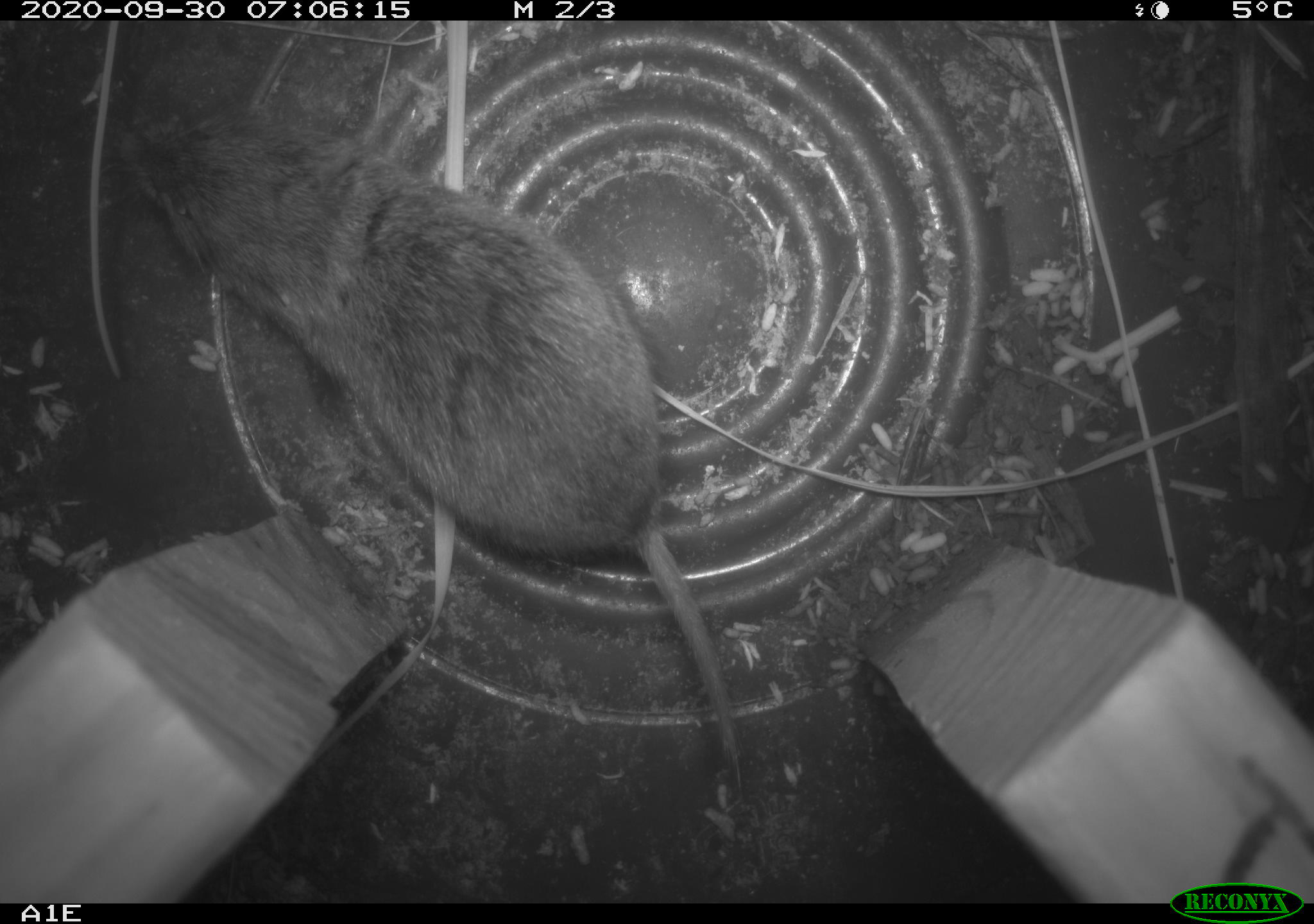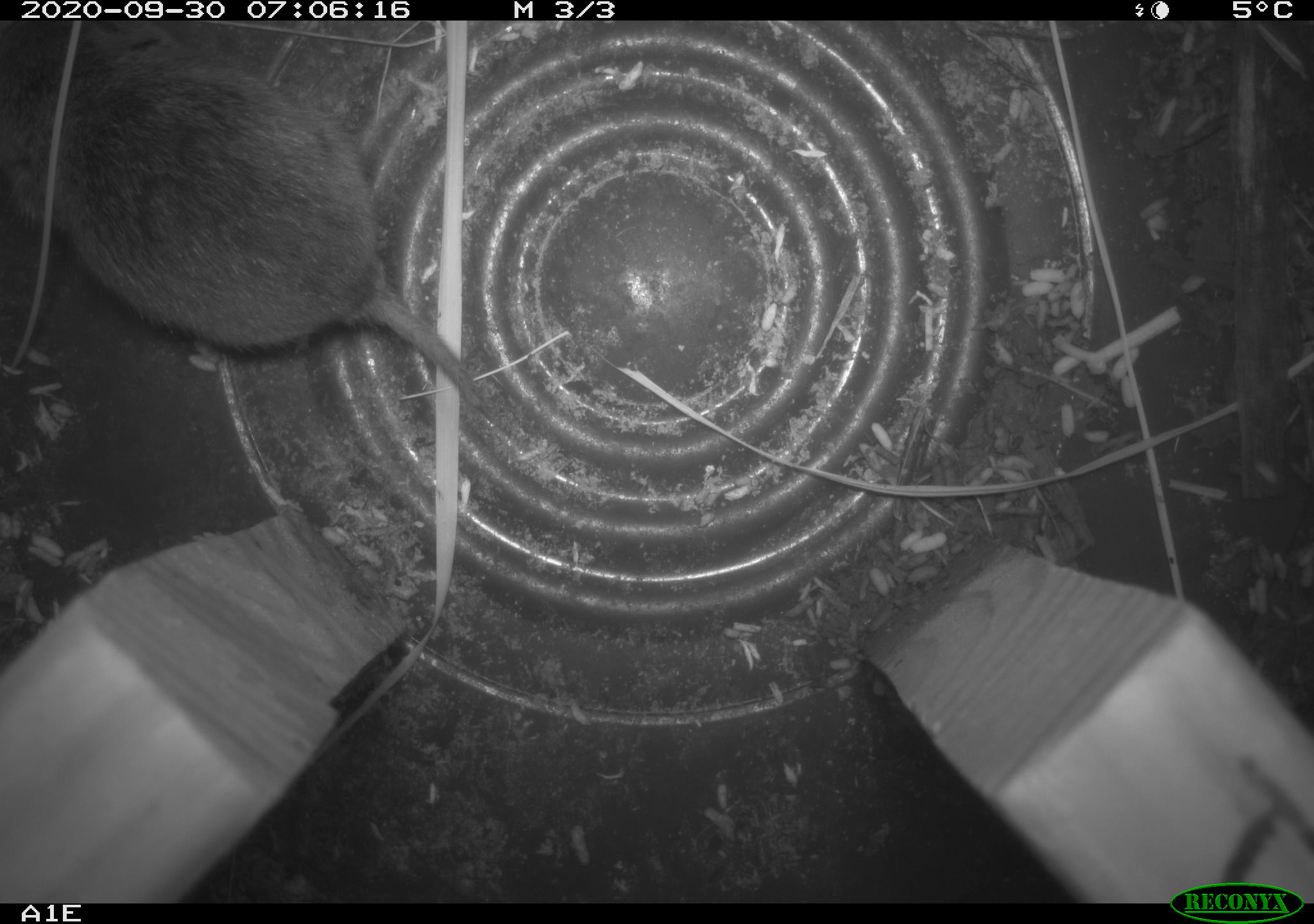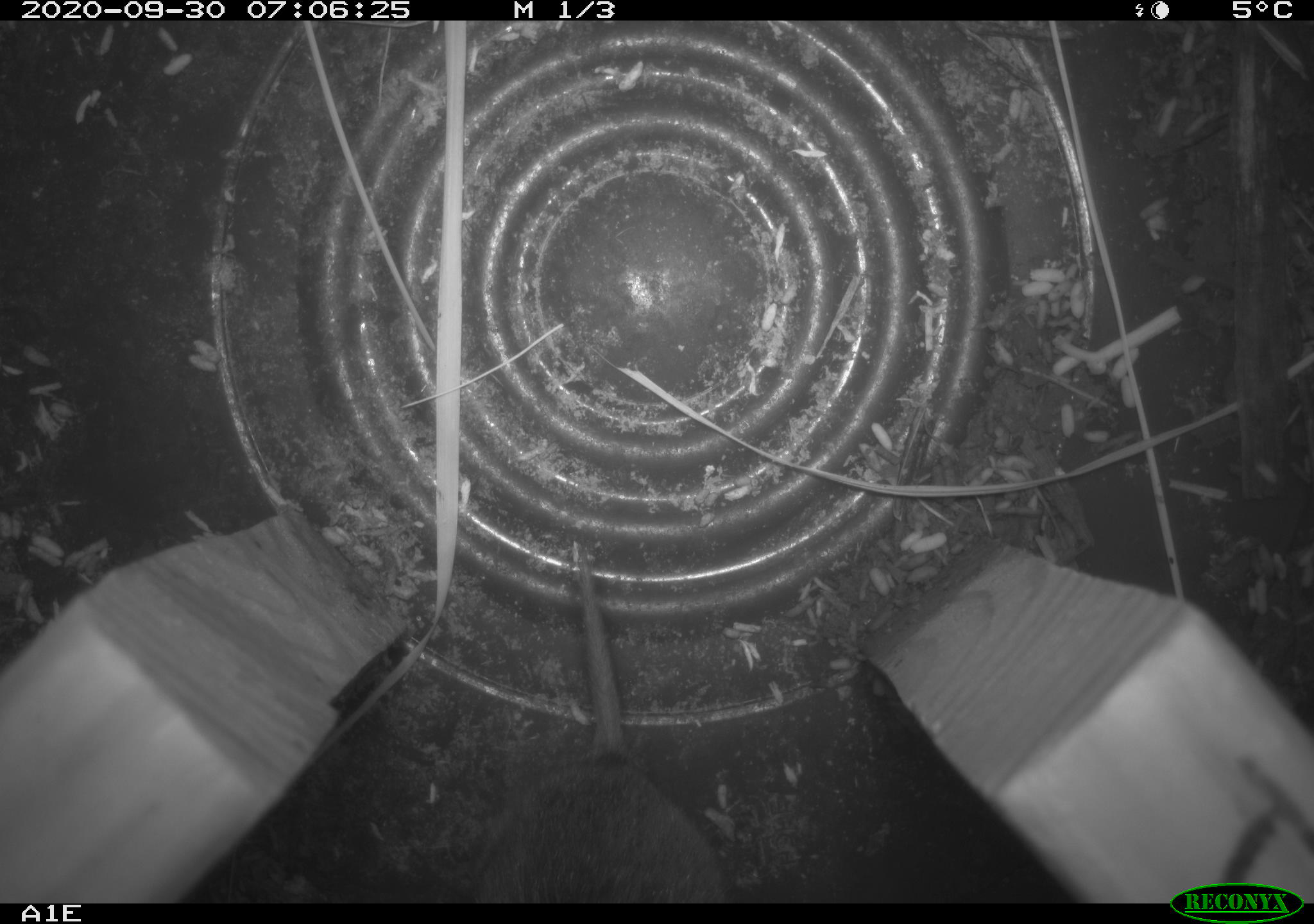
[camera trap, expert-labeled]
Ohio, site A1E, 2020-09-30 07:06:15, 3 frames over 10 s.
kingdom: Animalia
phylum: Chordata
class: Mammalia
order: Rodentia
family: Cricetidae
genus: Microtus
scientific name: Microtus pennsylvanicus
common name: meadow vole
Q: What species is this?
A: Meadow vole (Microtus pennsylvanicus).